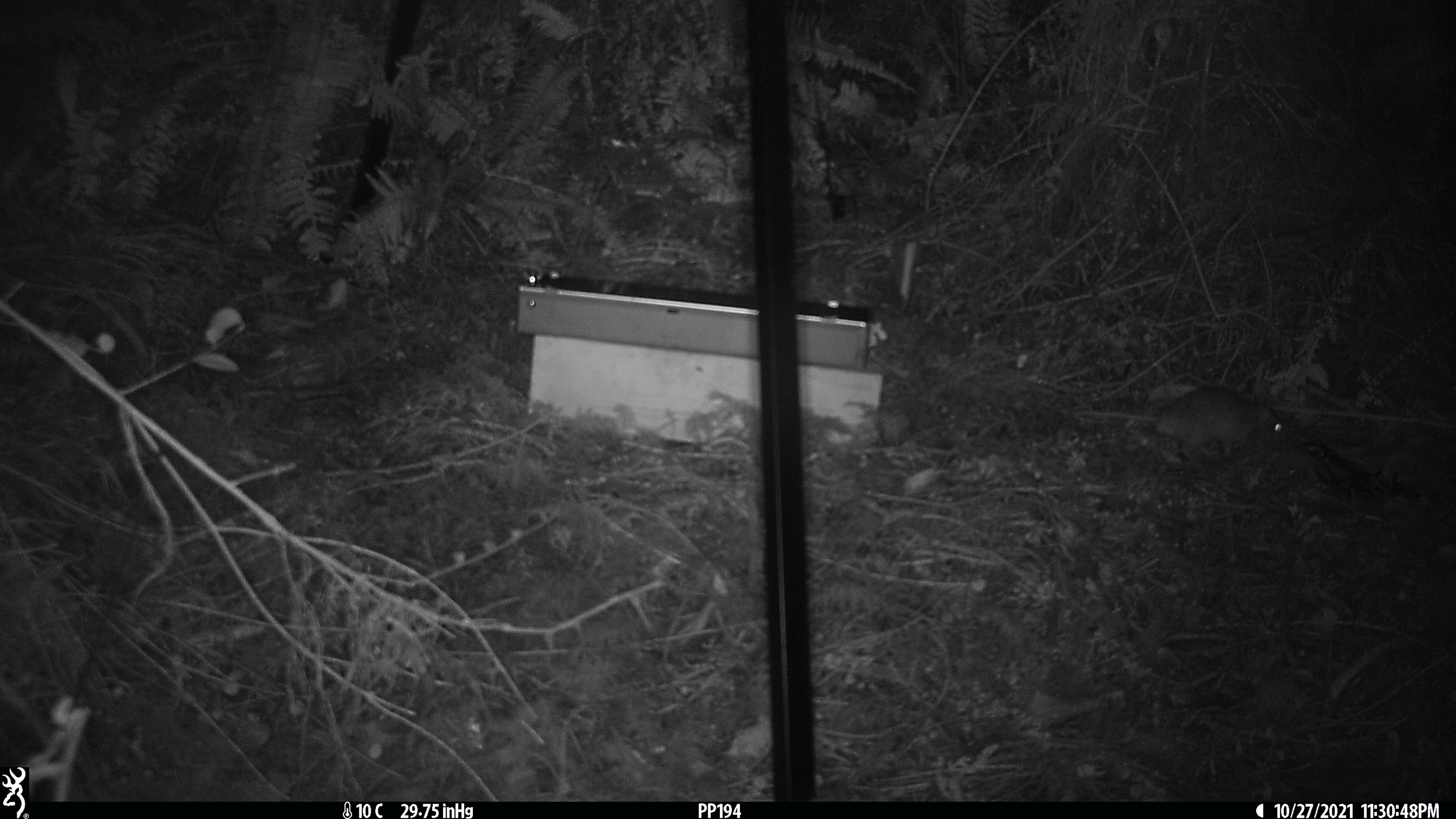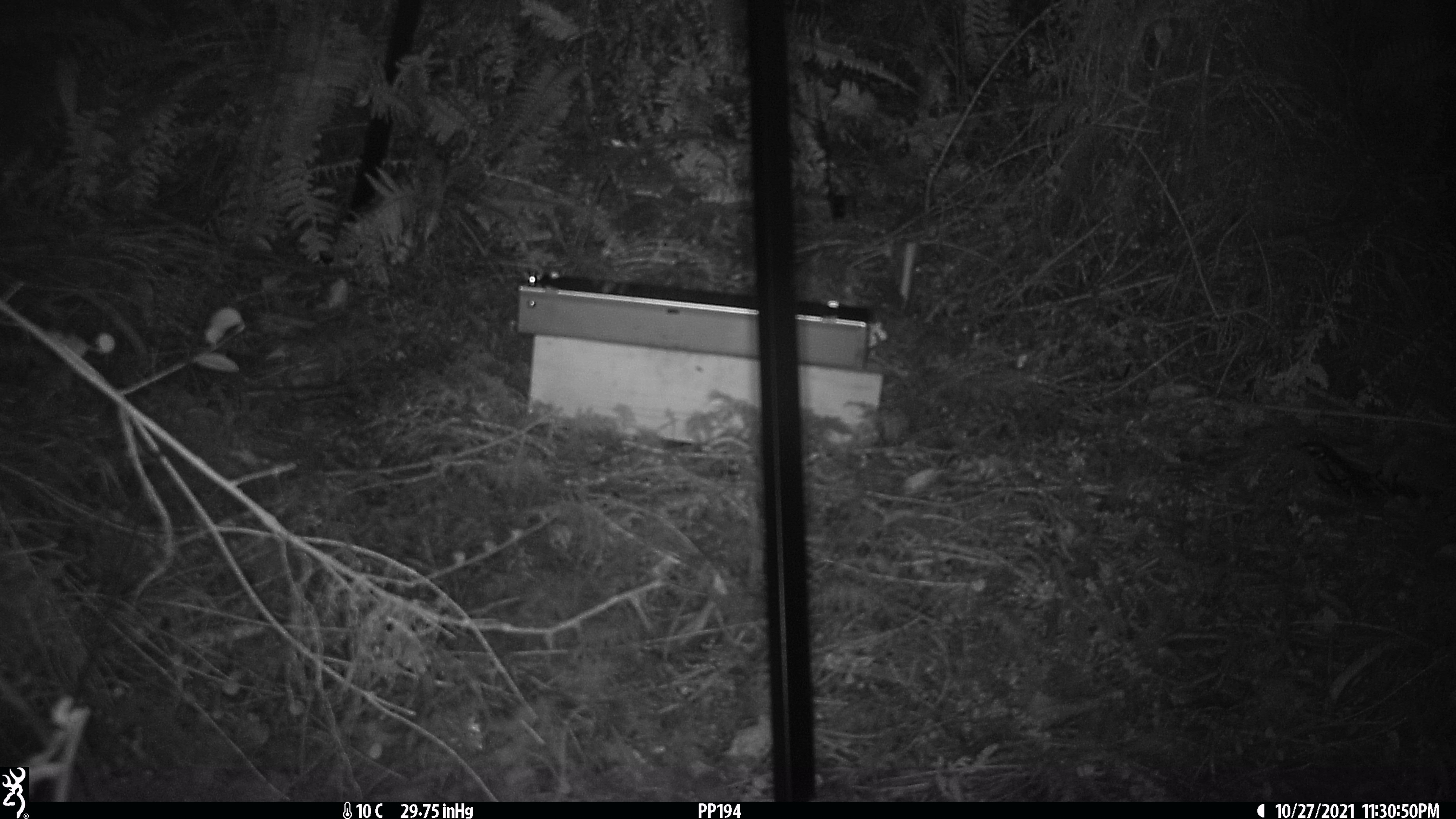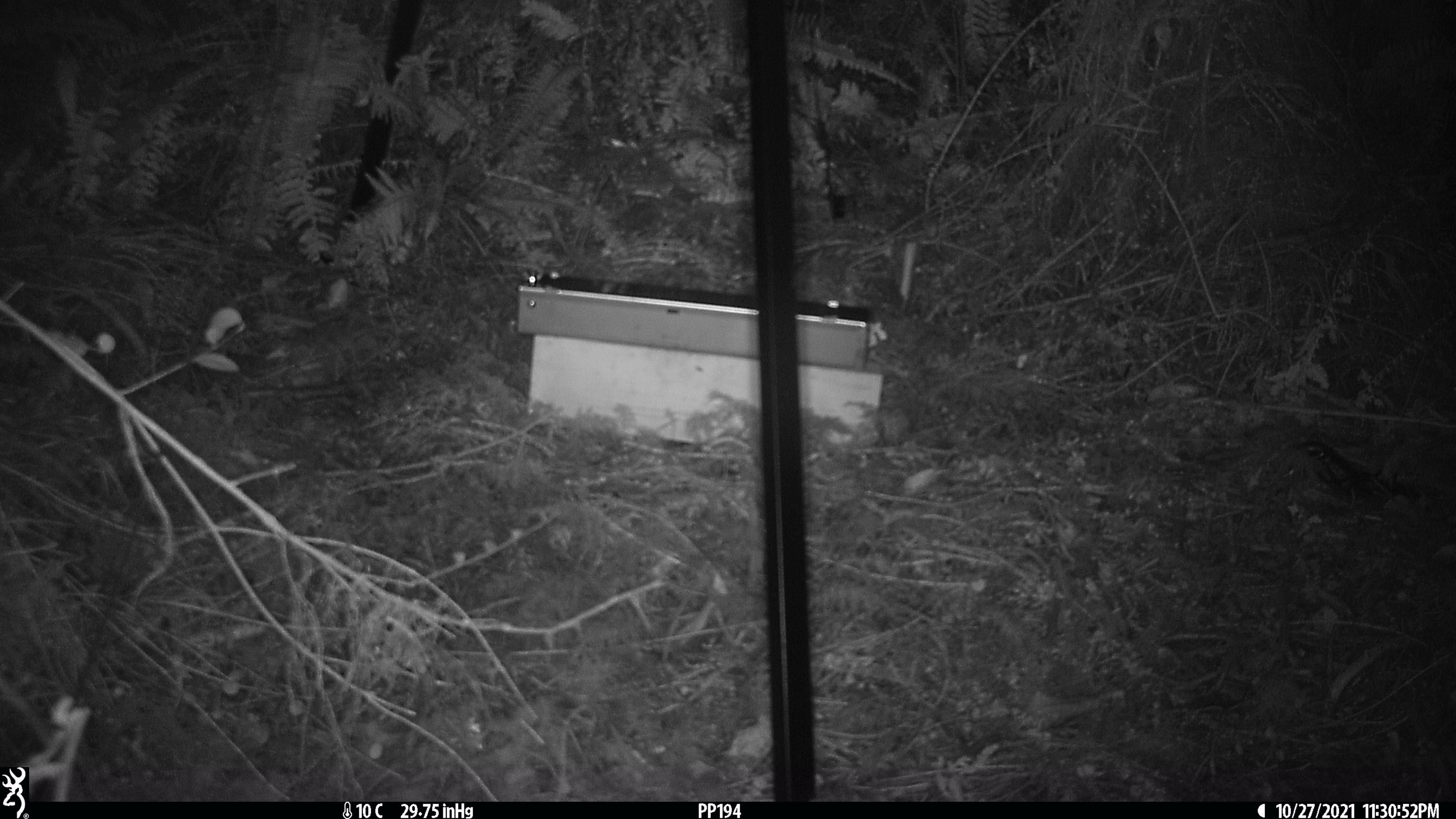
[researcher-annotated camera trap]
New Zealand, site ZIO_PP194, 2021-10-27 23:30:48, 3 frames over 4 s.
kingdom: Animalia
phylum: Chordata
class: Mammalia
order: Rodentia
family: Muridae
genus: Rattus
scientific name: Rattus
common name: rat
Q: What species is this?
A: Rat (Rattus).